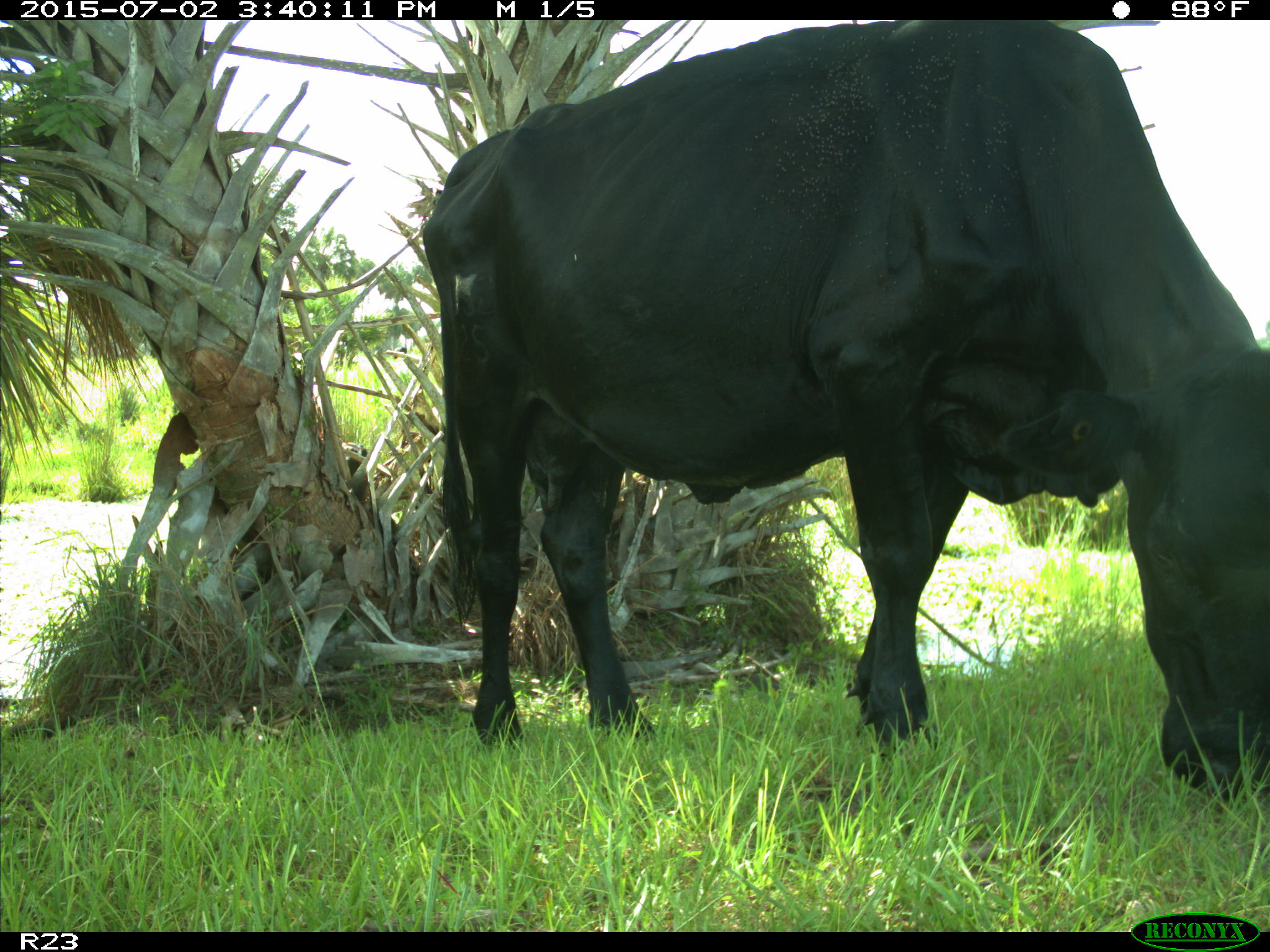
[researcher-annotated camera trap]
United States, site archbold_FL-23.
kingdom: Animalia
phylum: Chordata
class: Mammalia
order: Artiodactyla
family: Bovidae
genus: Bos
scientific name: Bos taurus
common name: domestic cow